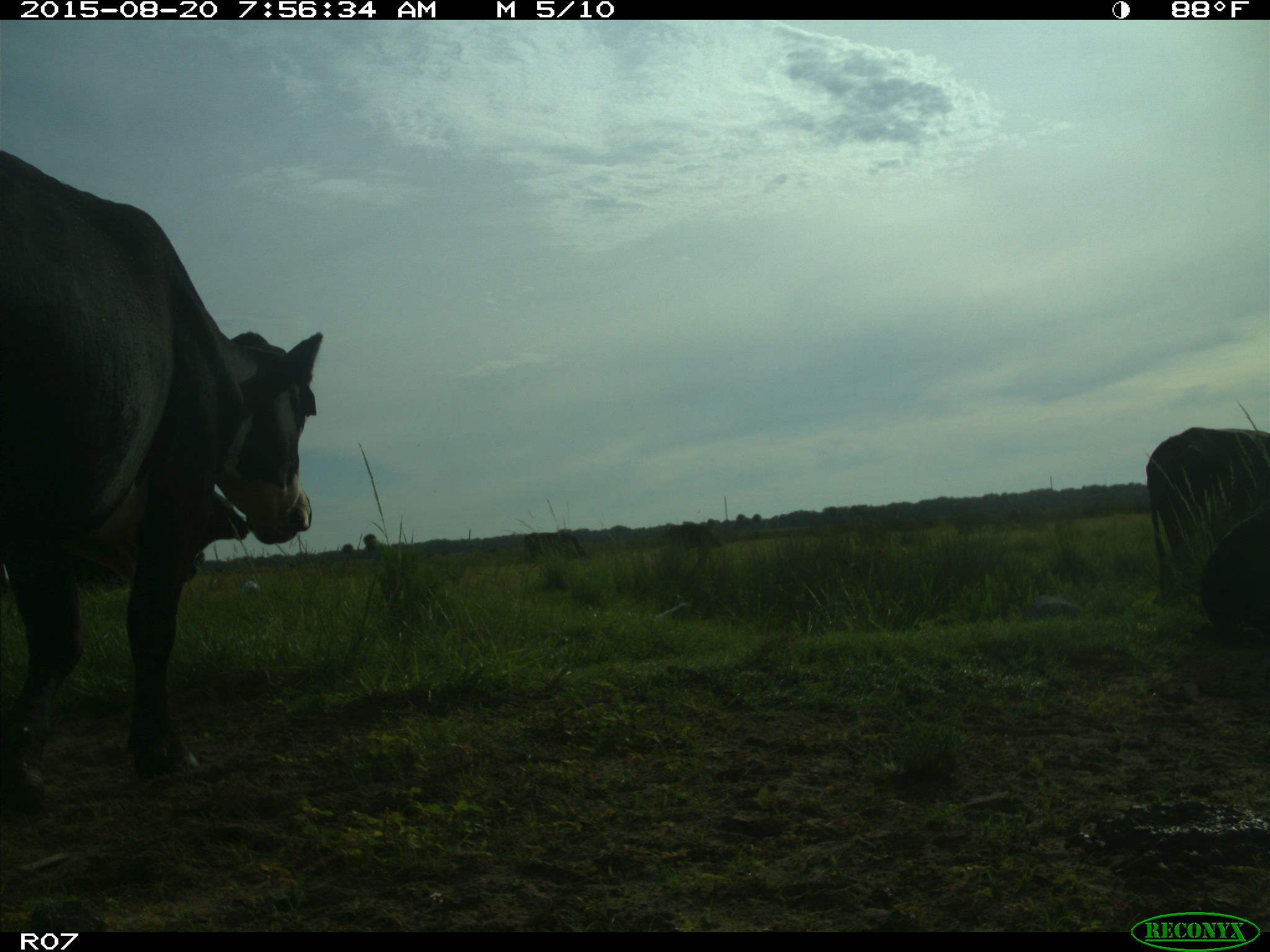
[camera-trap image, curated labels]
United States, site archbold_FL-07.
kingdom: Animalia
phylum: Chordata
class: Mammalia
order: Artiodactyla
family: Bovidae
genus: Bos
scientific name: Bos taurus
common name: domestic cow